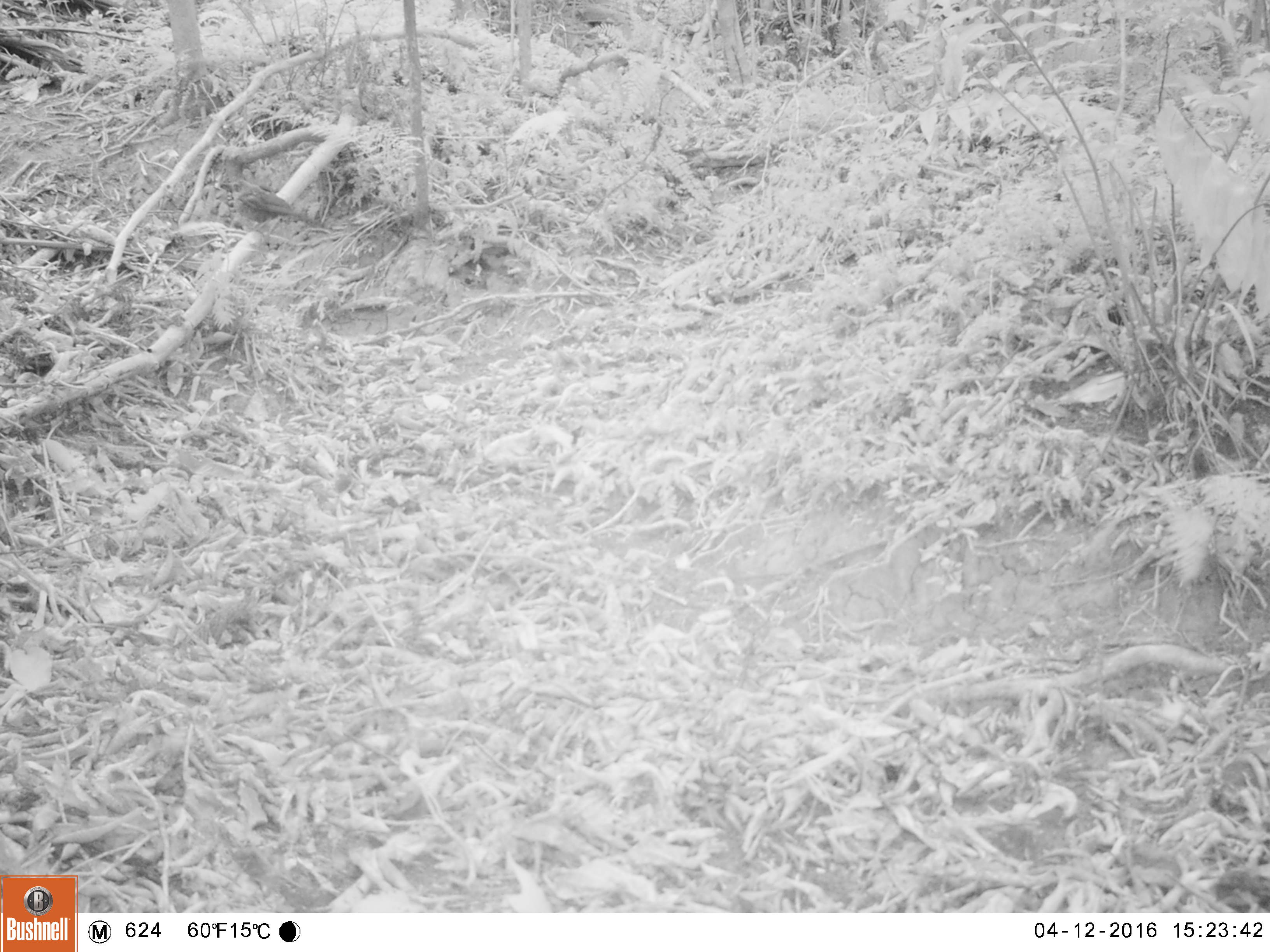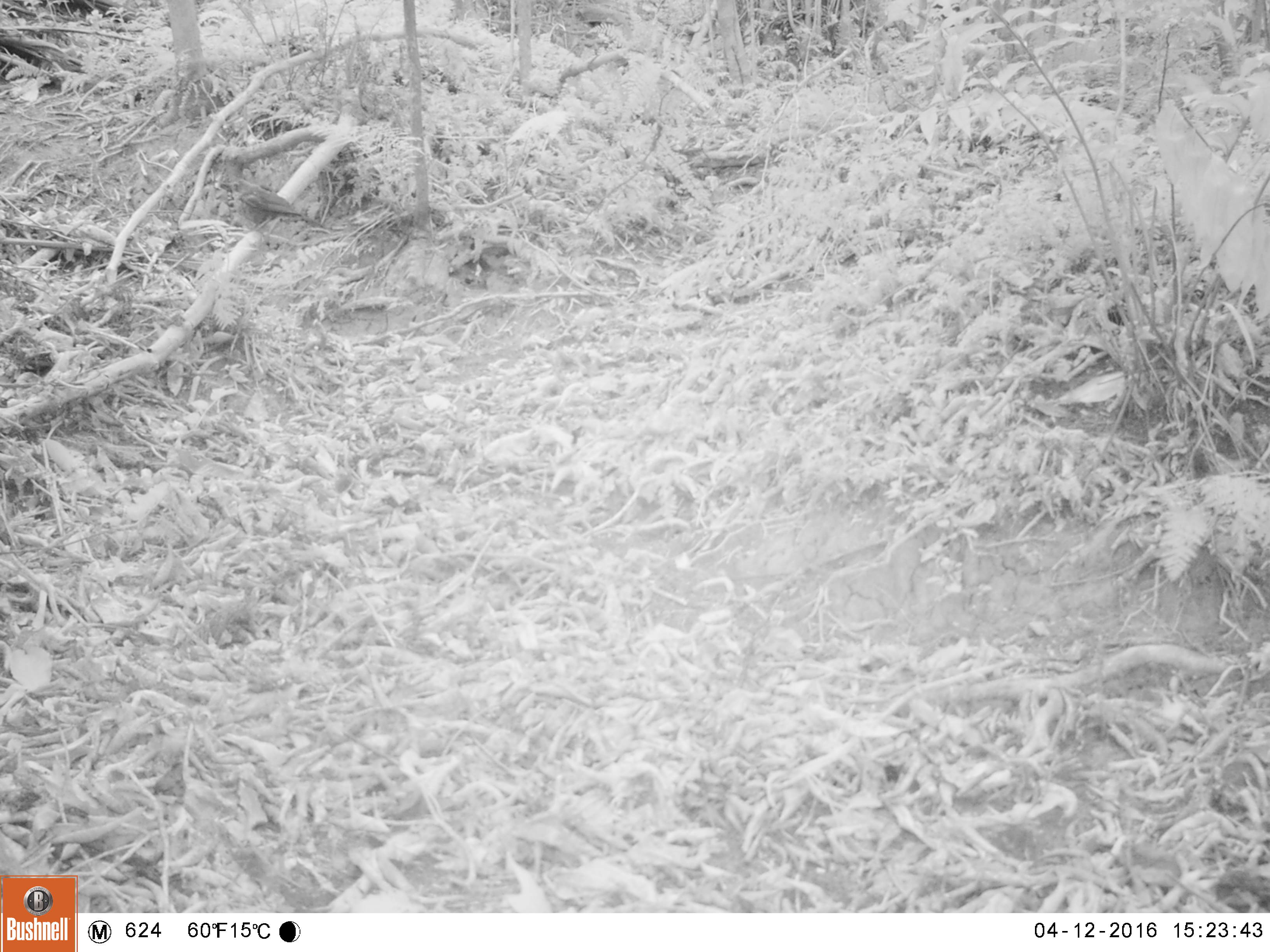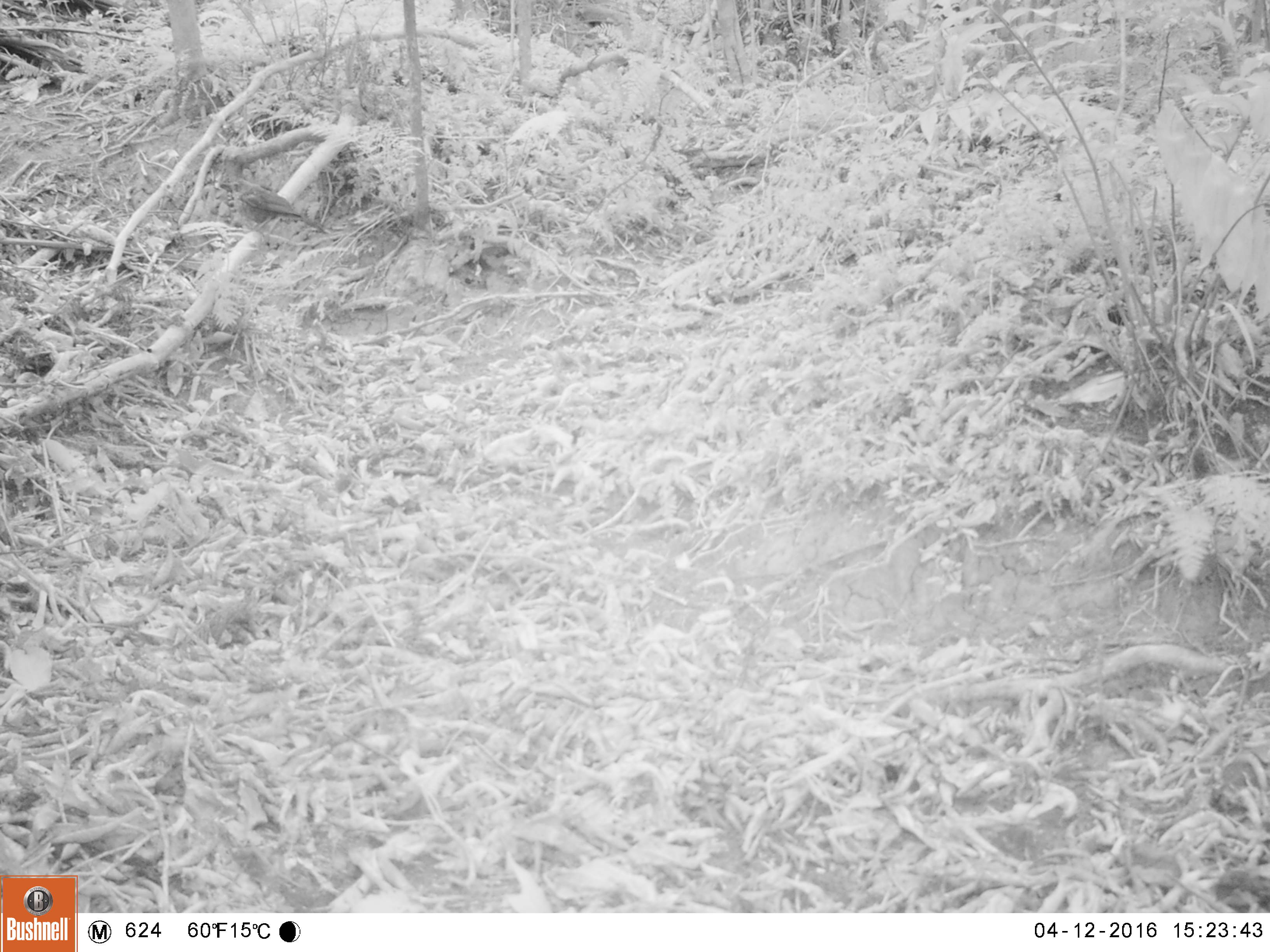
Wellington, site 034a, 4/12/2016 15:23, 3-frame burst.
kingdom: Animalia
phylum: Chordata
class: Aves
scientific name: Aves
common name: bird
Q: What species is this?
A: Bird (Aves).